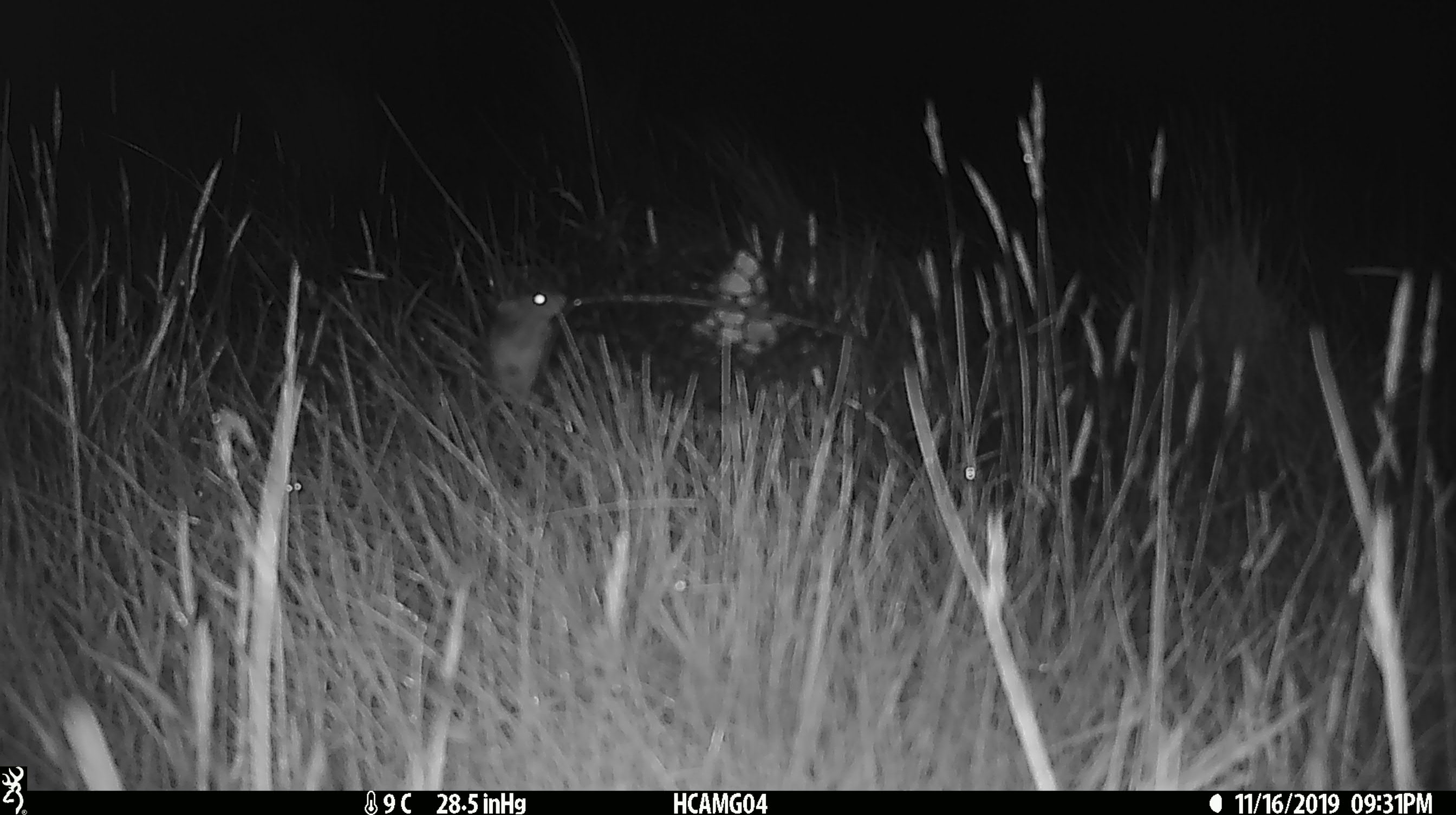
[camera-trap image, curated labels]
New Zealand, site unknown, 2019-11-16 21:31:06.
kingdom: Animalia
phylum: Chordata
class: Mammalia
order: Rodentia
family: Muridae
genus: Mus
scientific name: Mus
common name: mouse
Mouse (Mus).